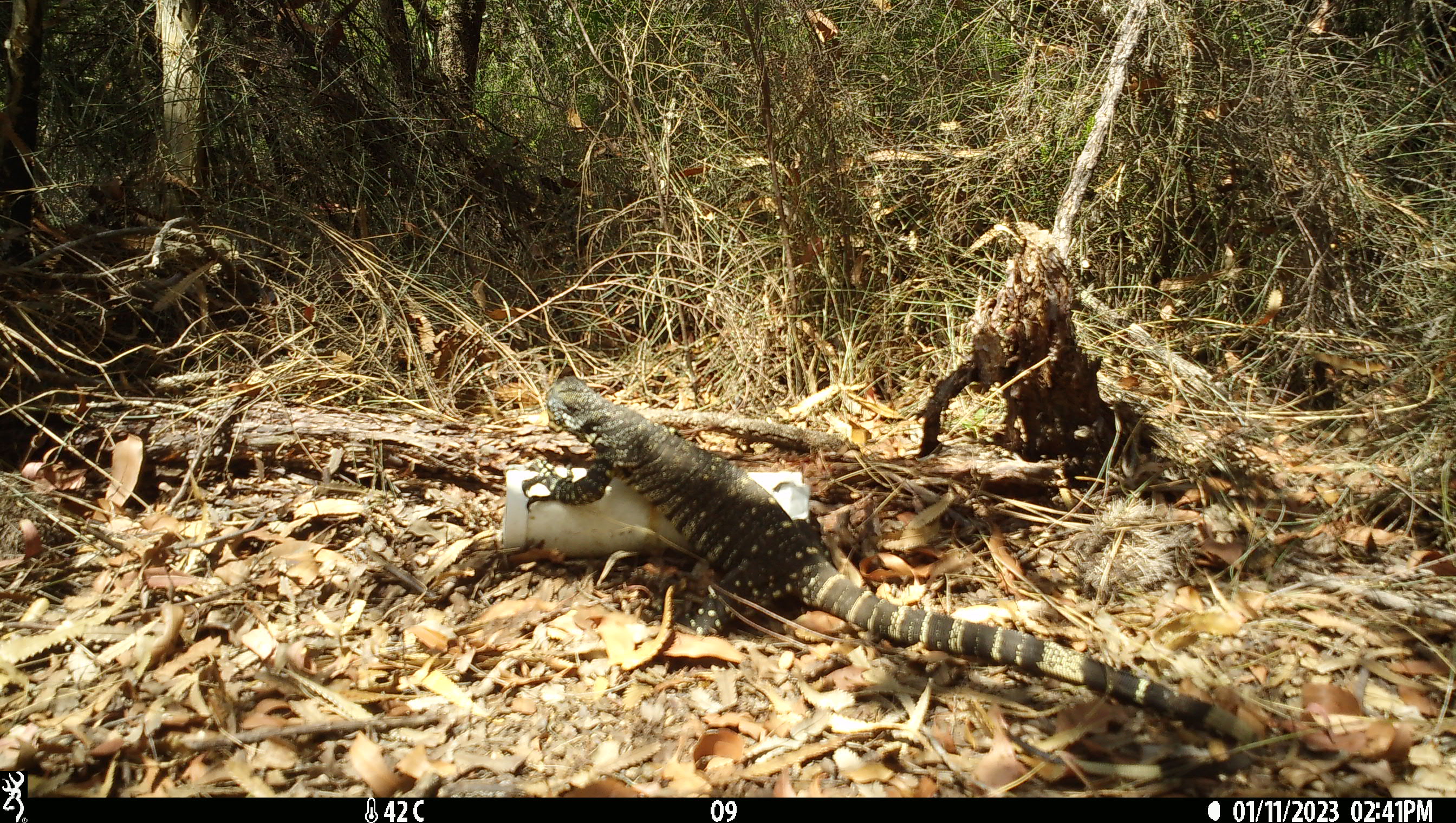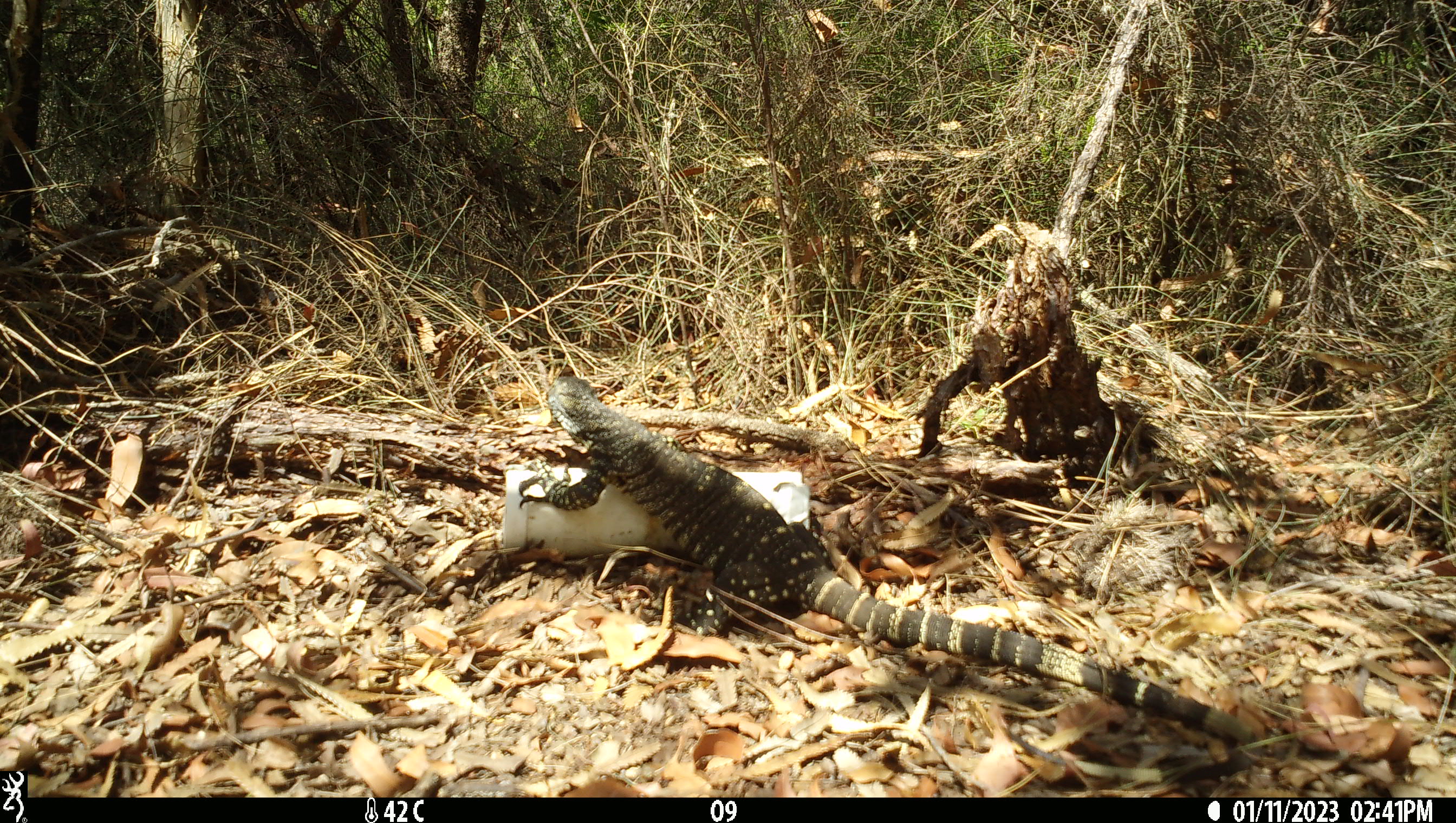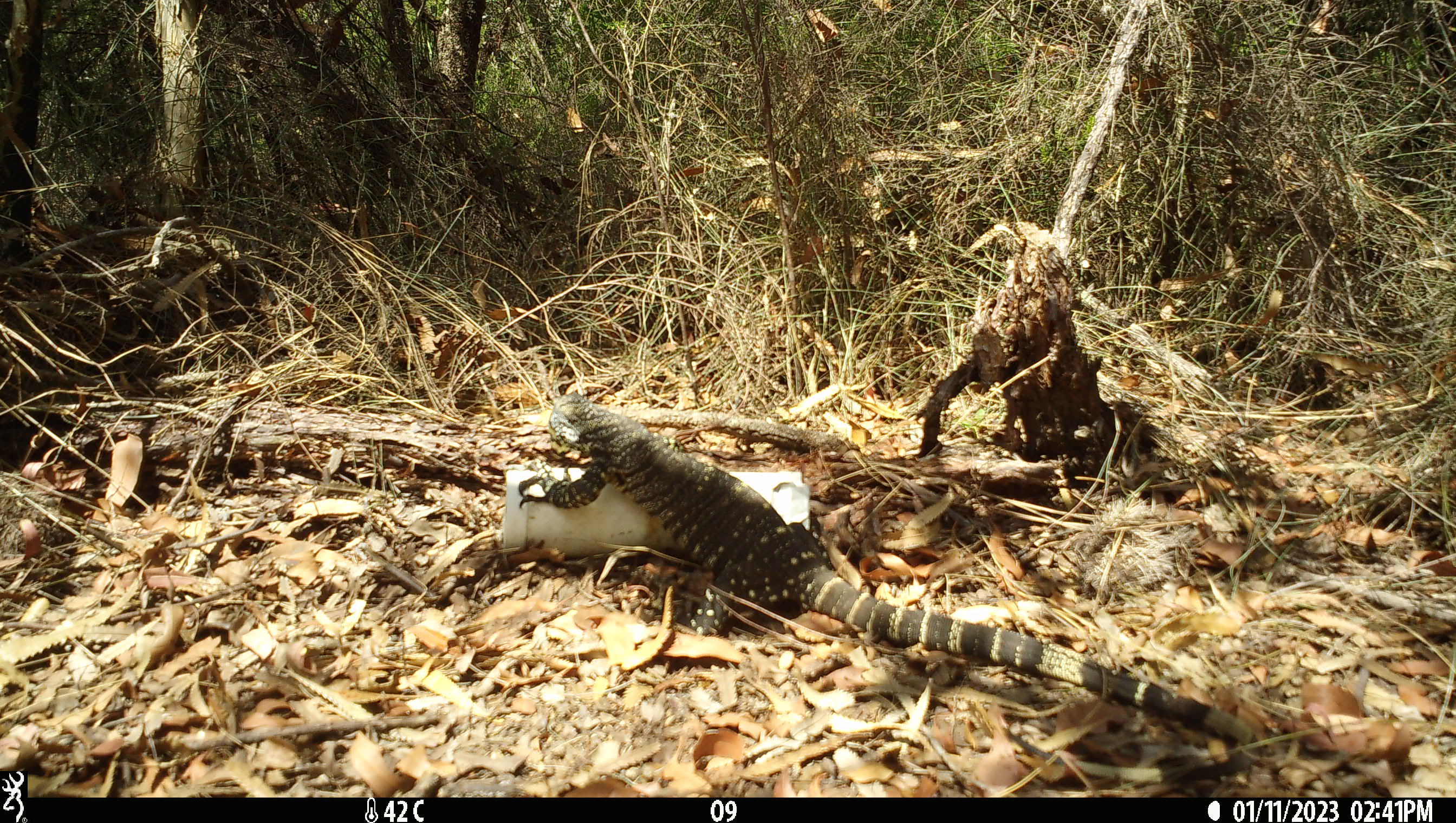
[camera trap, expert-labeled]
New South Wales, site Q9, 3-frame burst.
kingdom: Animalia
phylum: Chordata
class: Reptilia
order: Squamata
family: Varanidae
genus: Varanus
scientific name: Varanus varius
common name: lace monitor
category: goanna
Goanna (lace monitor) (Varanus varius).